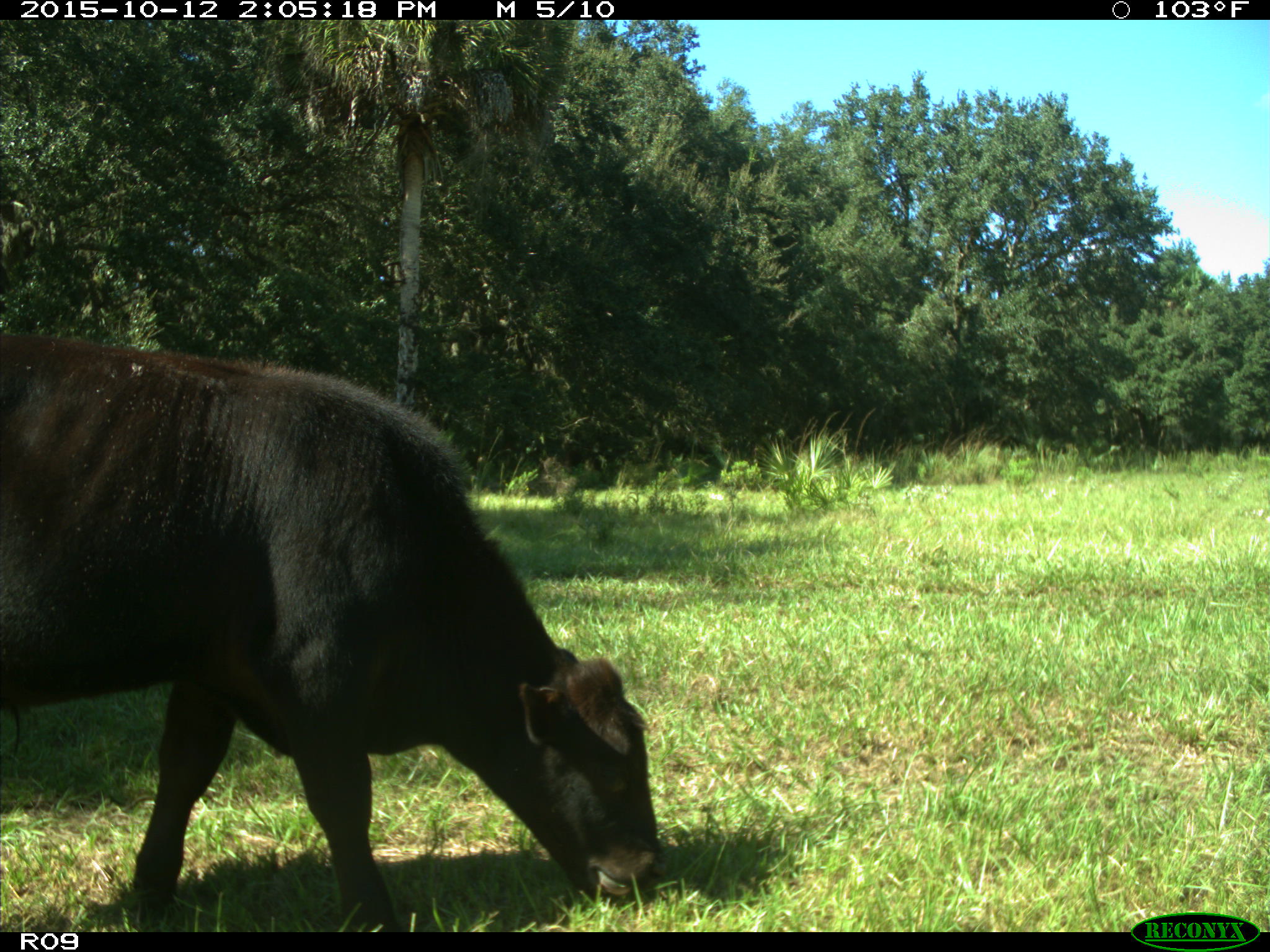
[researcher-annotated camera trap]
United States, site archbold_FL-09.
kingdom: Animalia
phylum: Chordata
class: Mammalia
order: Artiodactyla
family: Bovidae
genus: Bos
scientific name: Bos taurus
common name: domestic cow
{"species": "Bos taurus (domestic cow)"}